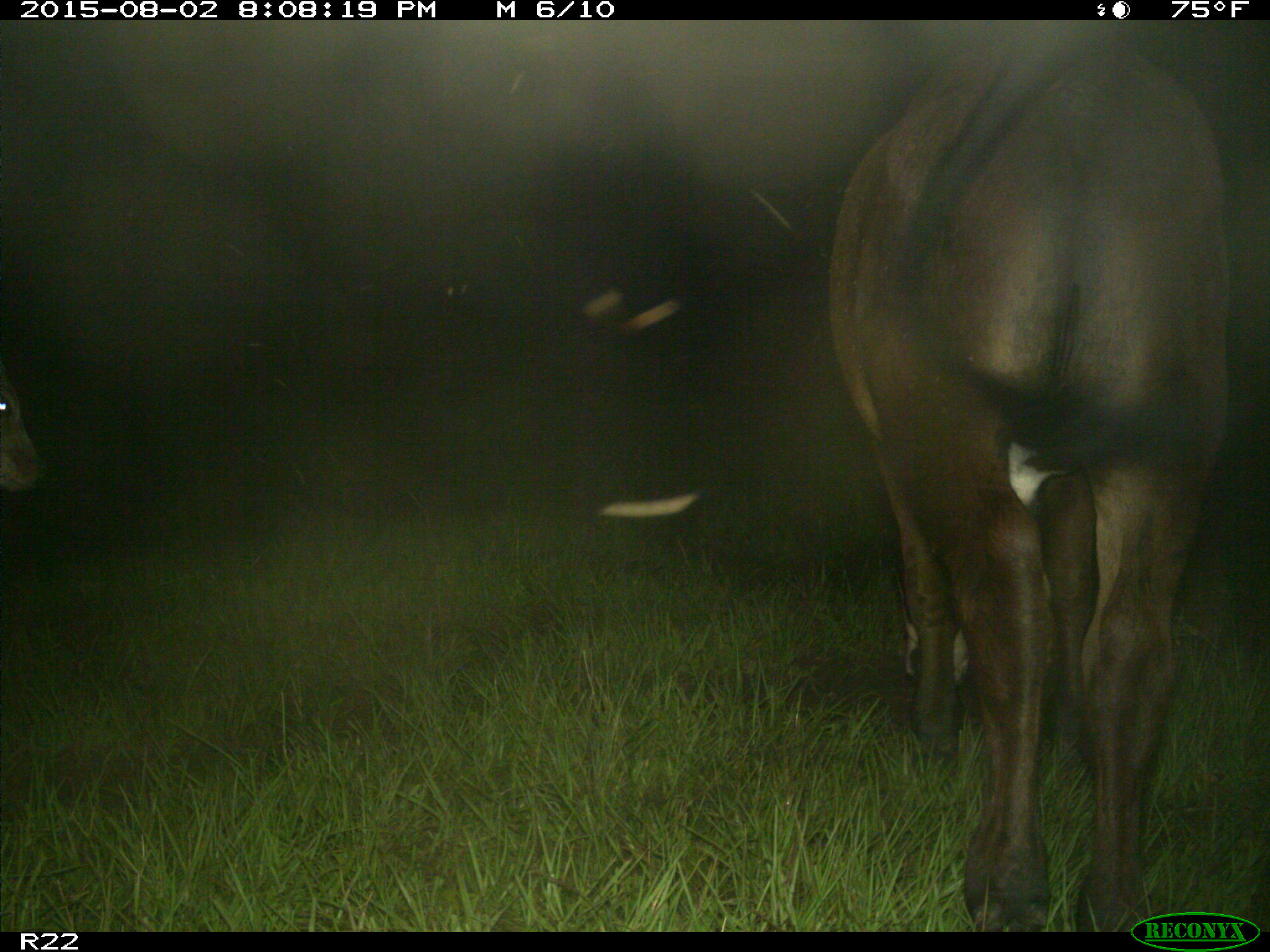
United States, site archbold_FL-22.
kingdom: Animalia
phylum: Chordata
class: Mammalia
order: Artiodactyla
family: Bovidae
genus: Bos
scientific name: Bos taurus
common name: domestic cow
Bos taurus (domestic cow).